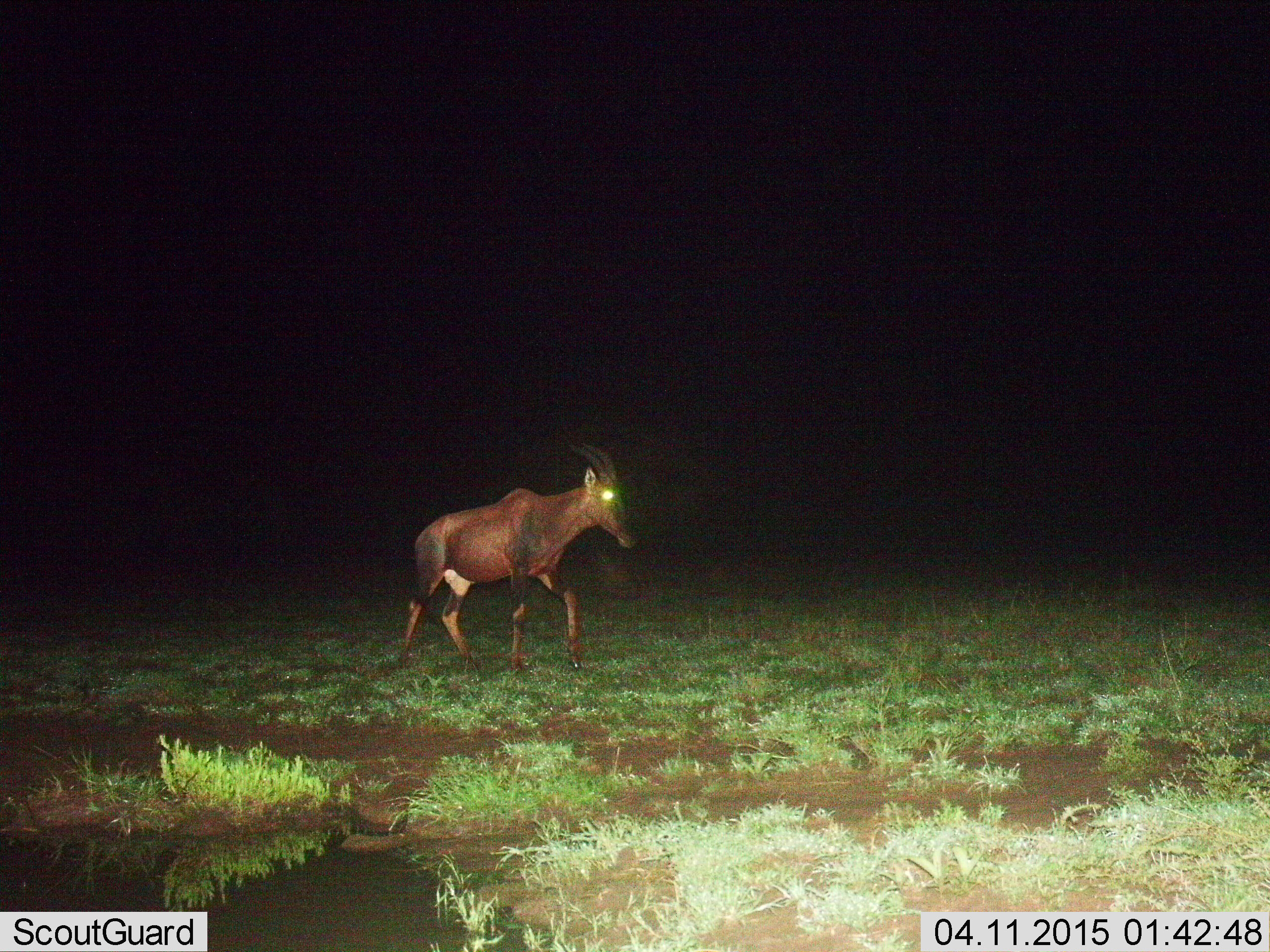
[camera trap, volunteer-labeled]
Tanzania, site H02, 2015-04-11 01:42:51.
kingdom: Animalia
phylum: Chordata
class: Mammalia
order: Artiodactyla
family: Bovidae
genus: Damaliscus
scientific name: Damaliscus lunatus jimela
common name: topi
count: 1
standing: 20%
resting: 0%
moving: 80%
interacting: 0%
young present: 0%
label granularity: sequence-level